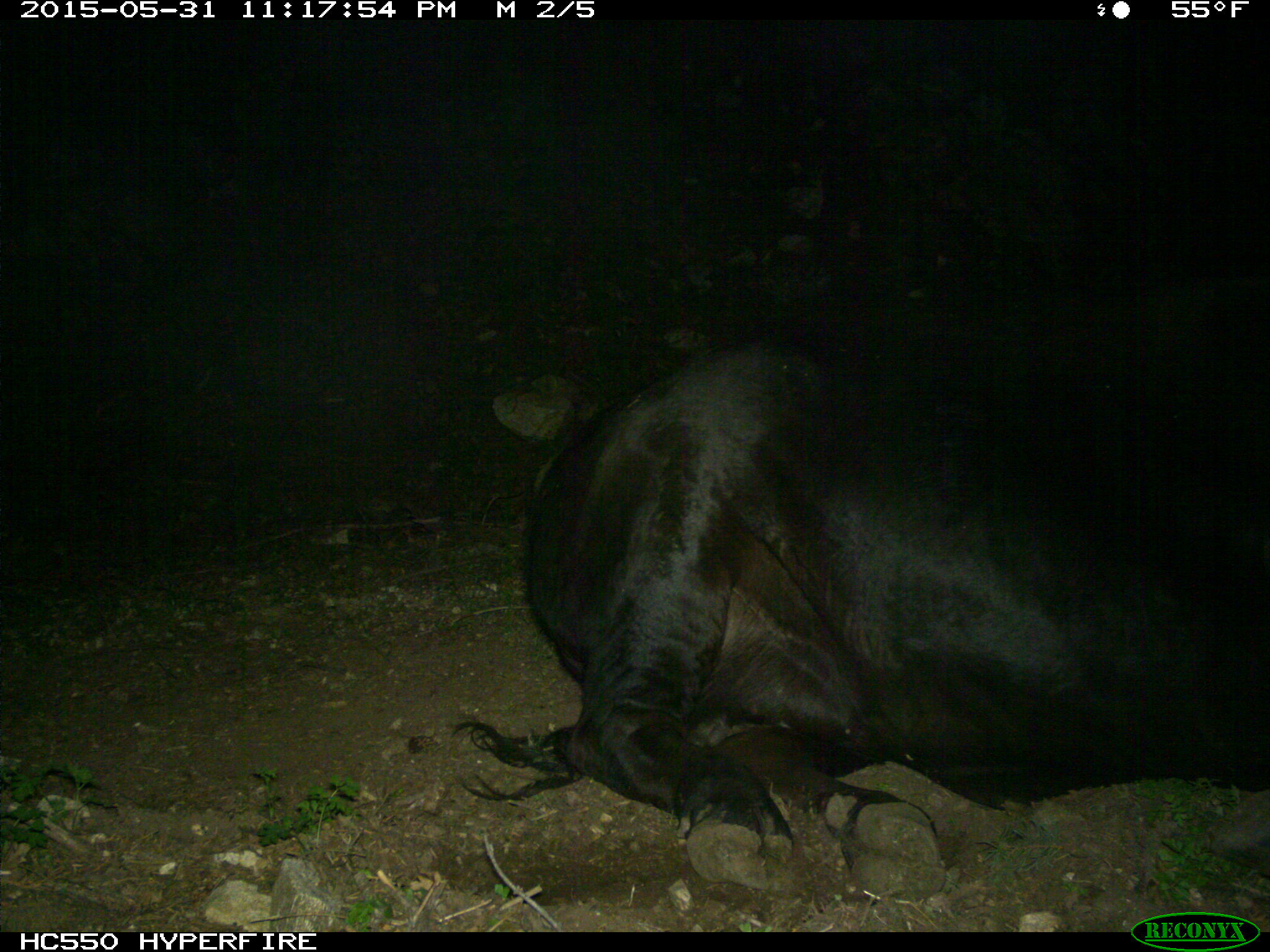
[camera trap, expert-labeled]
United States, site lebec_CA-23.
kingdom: Animalia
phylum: Chordata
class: Mammalia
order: Artiodactyla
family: Bovidae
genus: Bos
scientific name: Bos taurus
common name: domestic cow